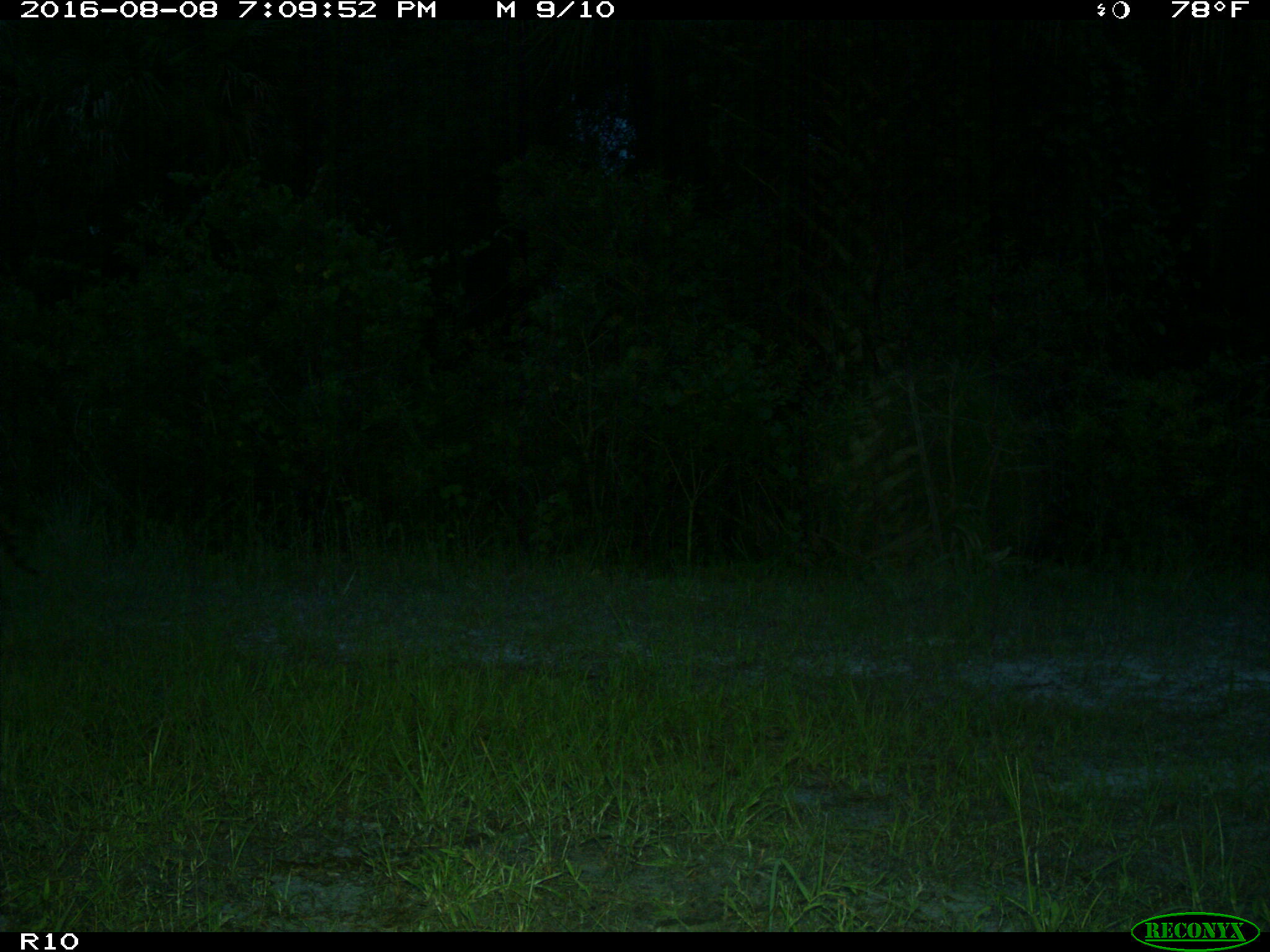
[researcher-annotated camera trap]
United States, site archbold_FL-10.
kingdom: Animalia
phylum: Chordata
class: Mammalia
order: Carnivora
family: Procyonidae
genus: Procyon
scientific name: Procyon lotor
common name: common raccoon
Procyon lotor (common raccoon).